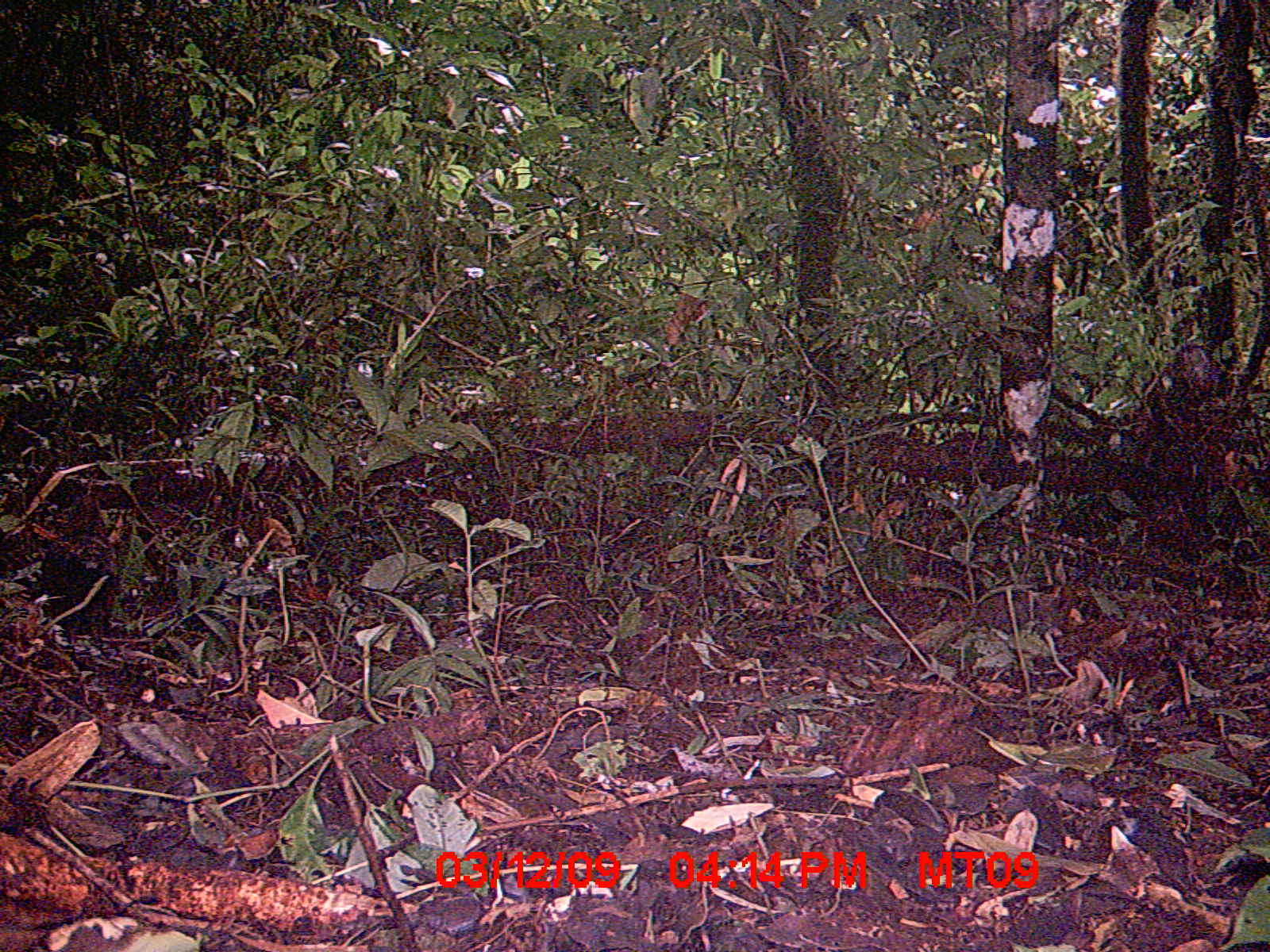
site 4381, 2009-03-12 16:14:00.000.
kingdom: Animalia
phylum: Chordata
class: Aves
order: Cuculiformes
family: Cuculidae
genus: Coua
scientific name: Coua serriana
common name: red-breasted coua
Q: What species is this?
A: Coua serriana (red-breasted coua).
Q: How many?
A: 1.